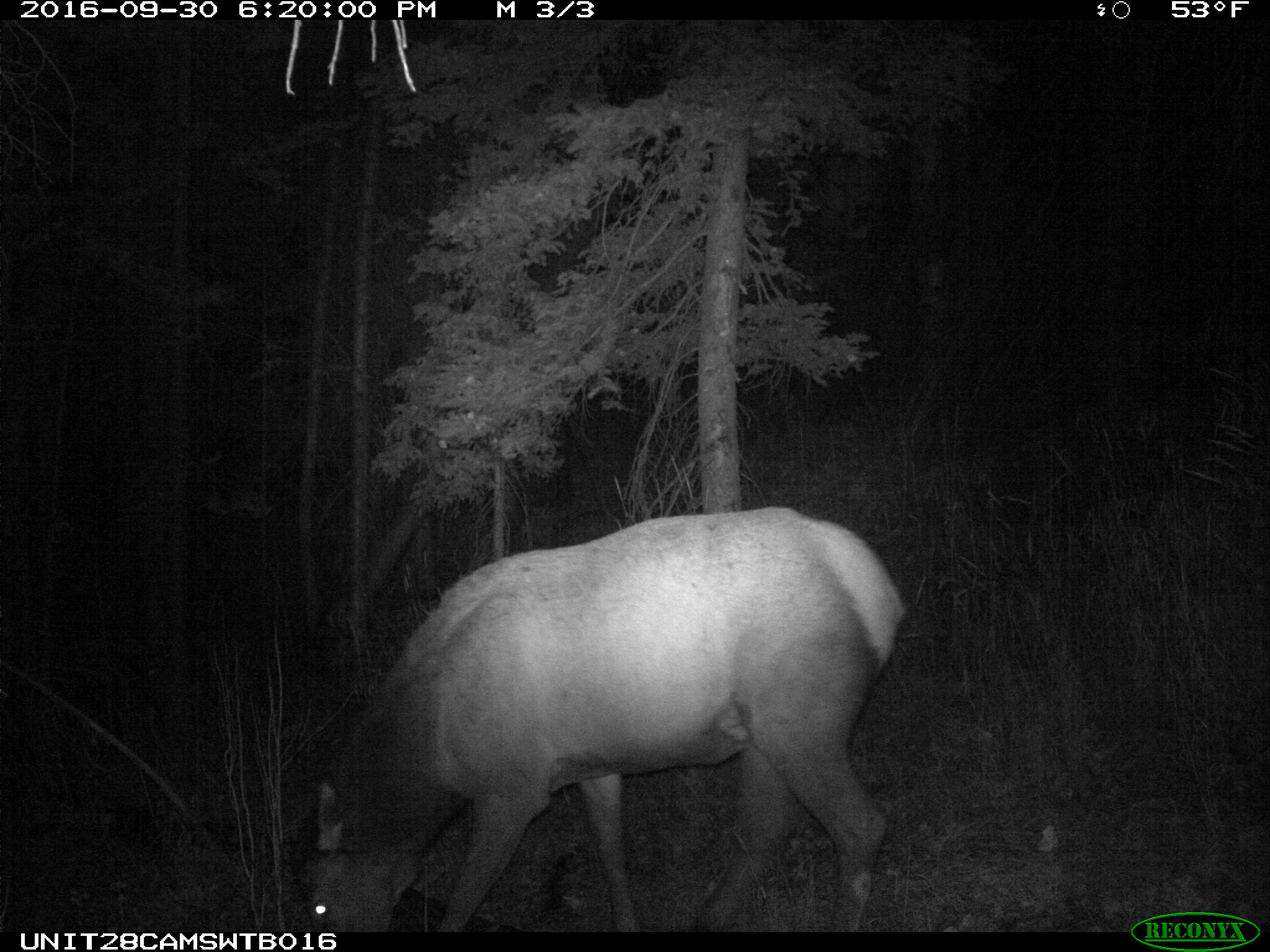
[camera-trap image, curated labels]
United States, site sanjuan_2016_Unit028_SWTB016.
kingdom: Animalia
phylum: Chordata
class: Mammalia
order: Artiodactyla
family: Cervidae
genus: Cervus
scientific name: Cervus elaphus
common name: red deer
Cervus elaphus (red deer).